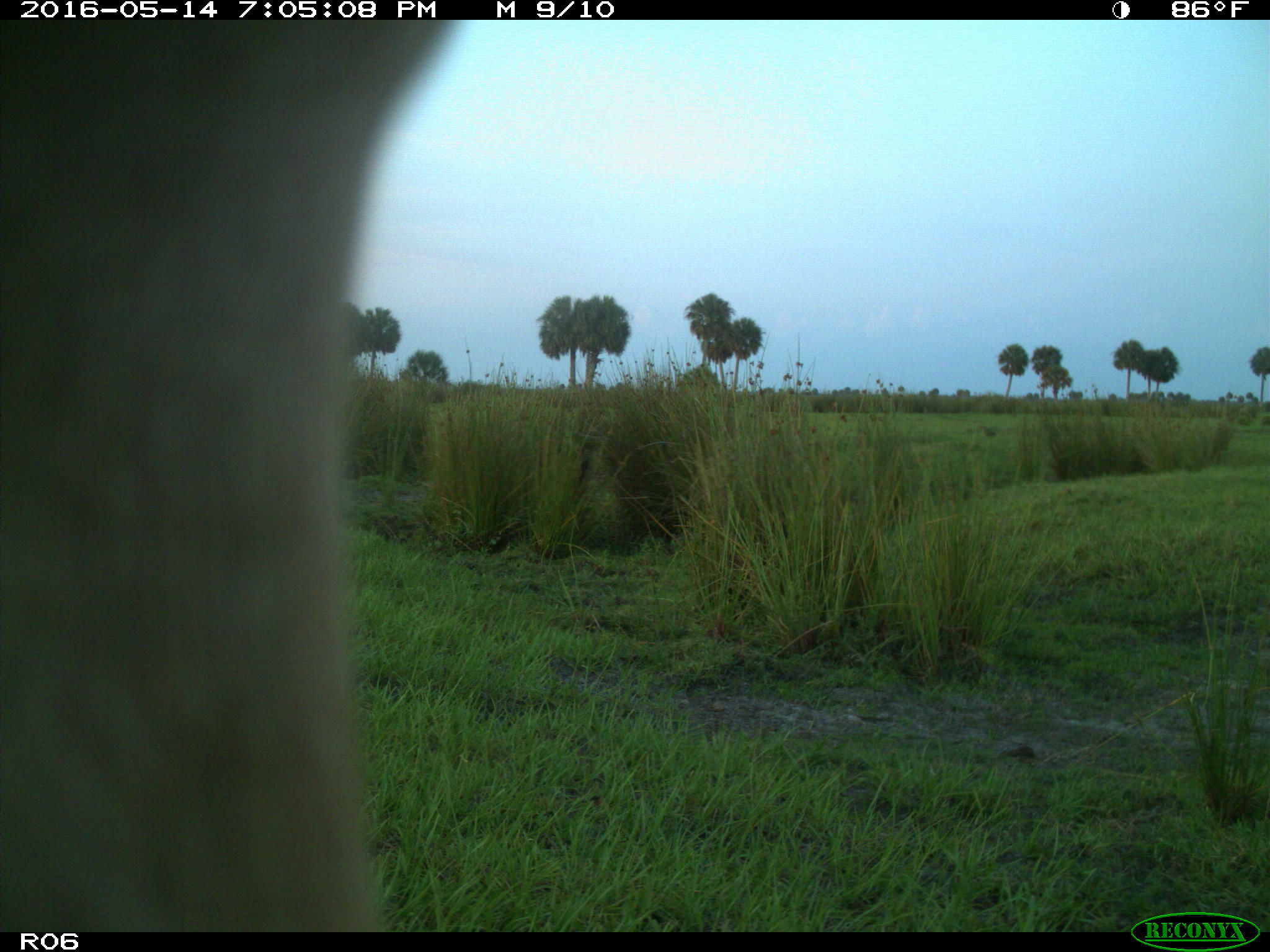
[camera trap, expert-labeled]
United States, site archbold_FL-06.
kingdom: Animalia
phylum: Chordata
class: Mammalia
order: Artiodactyla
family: Bovidae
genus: Bos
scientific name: Bos taurus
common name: domestic cow